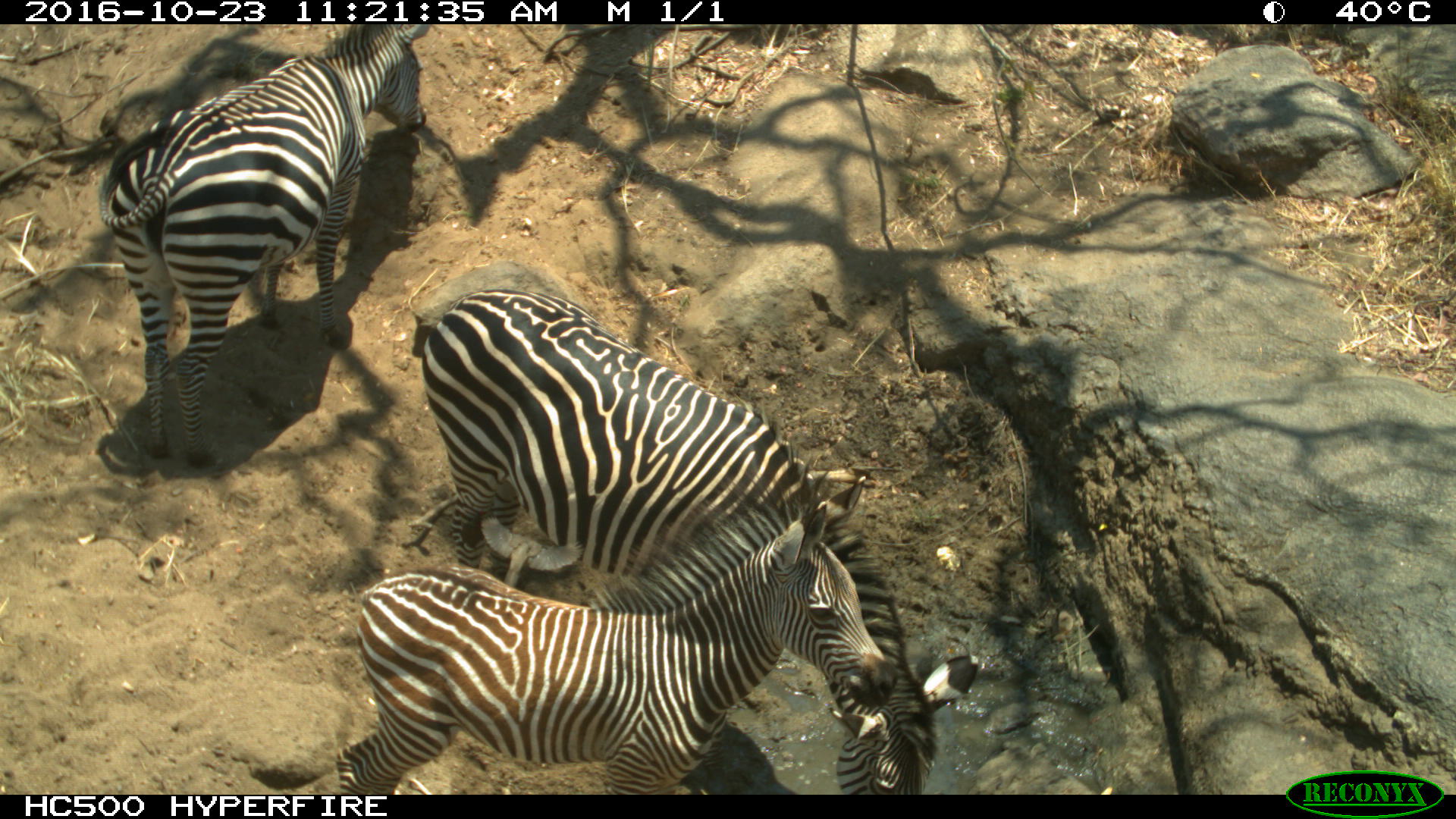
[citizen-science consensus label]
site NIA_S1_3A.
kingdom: Animalia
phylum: Chordata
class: Mammalia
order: Perissodactyla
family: Equidae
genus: Equus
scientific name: Equus quagga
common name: plains zebra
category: zebraplains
Zebraplains (plains zebra) (Equus quagga), count 3. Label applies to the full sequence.